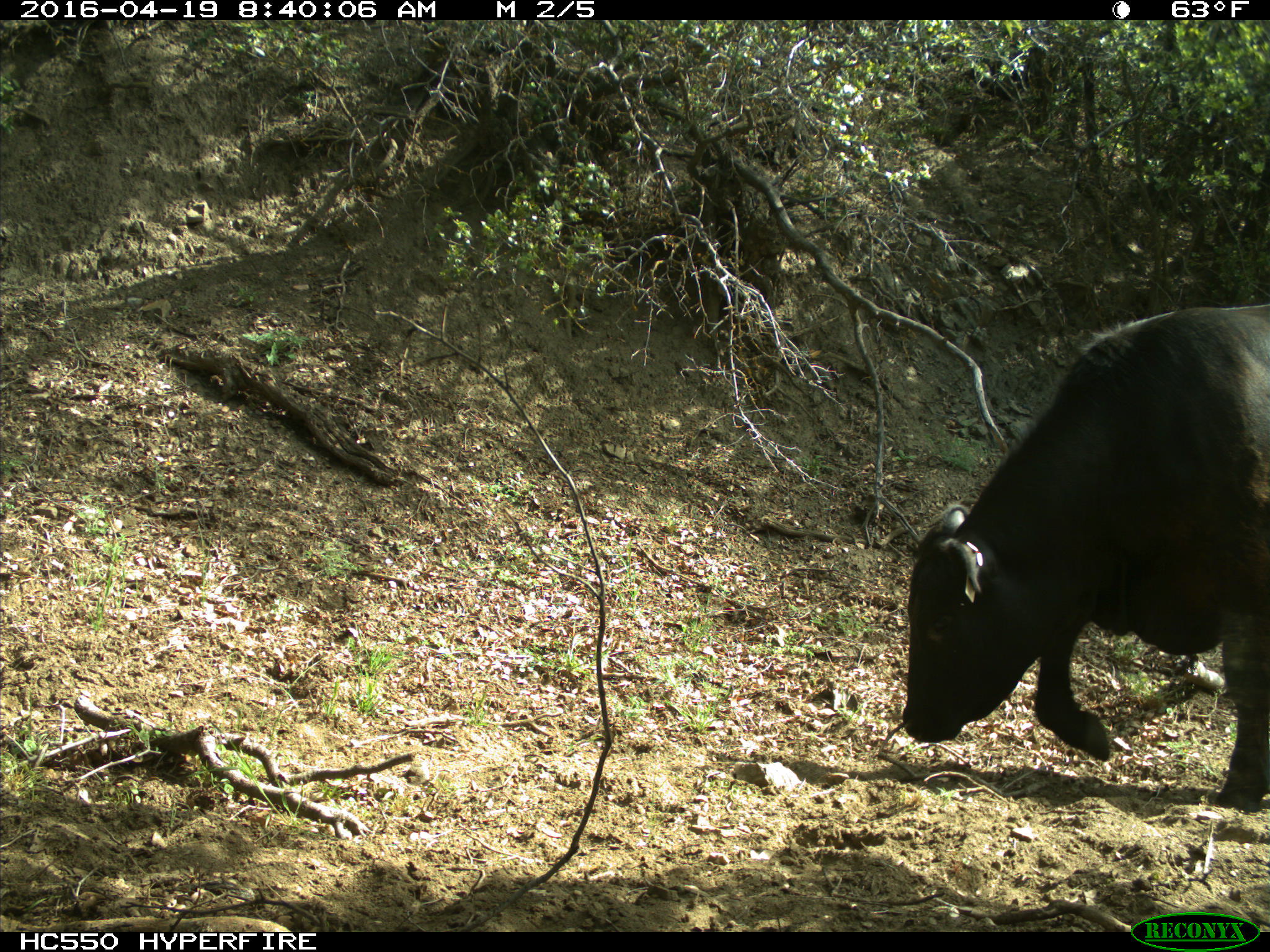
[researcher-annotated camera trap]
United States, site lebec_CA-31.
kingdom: Animalia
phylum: Chordata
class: Mammalia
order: Artiodactyla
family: Bovidae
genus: Bos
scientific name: Bos taurus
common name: domestic cow